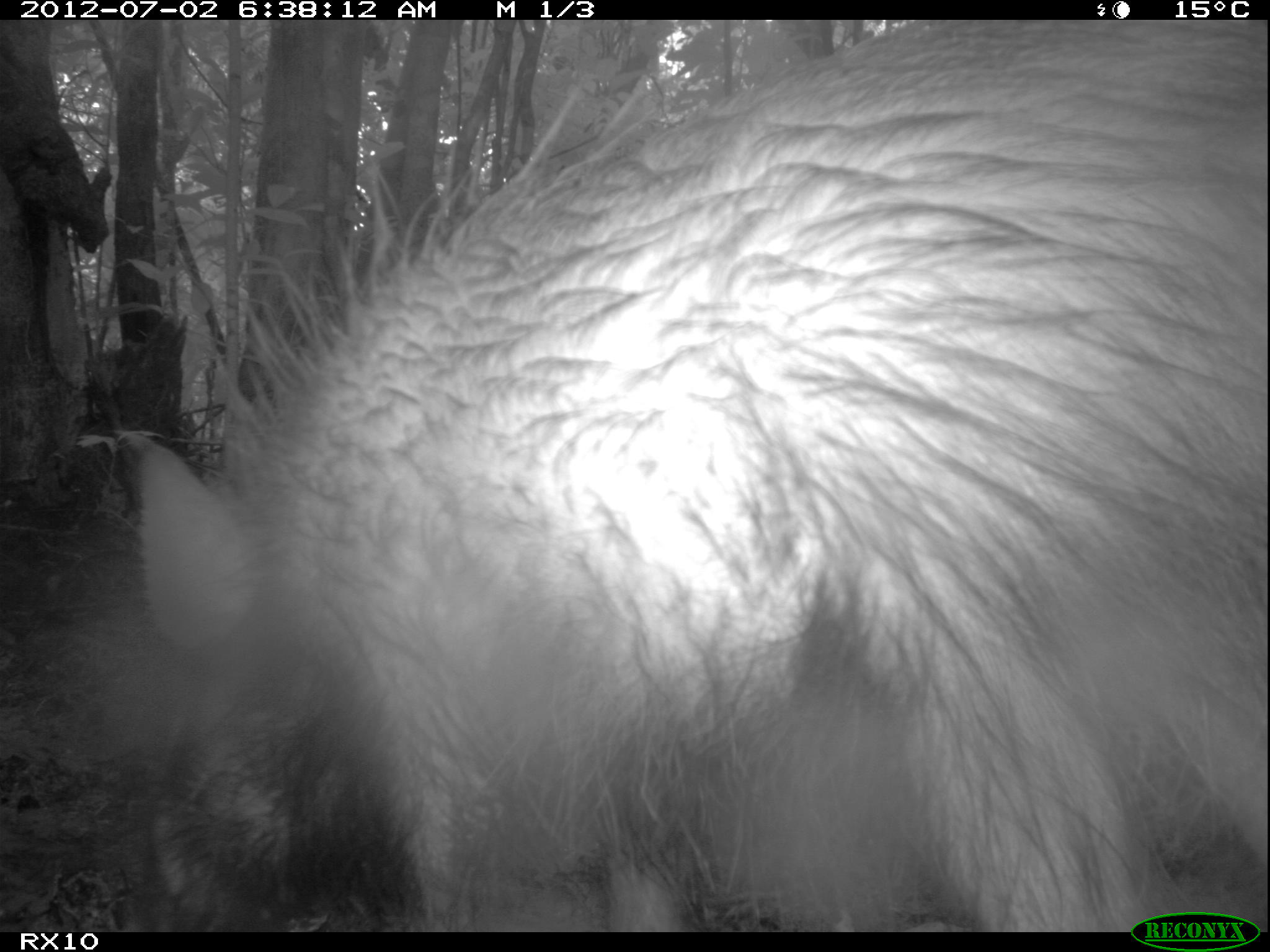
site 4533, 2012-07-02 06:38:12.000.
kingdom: Animalia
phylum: Chordata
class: Mammalia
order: Carnivora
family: Eupleridae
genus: Fossa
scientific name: Fossa fossana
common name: fanaloka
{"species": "Fossa fossana (fanaloka)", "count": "1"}